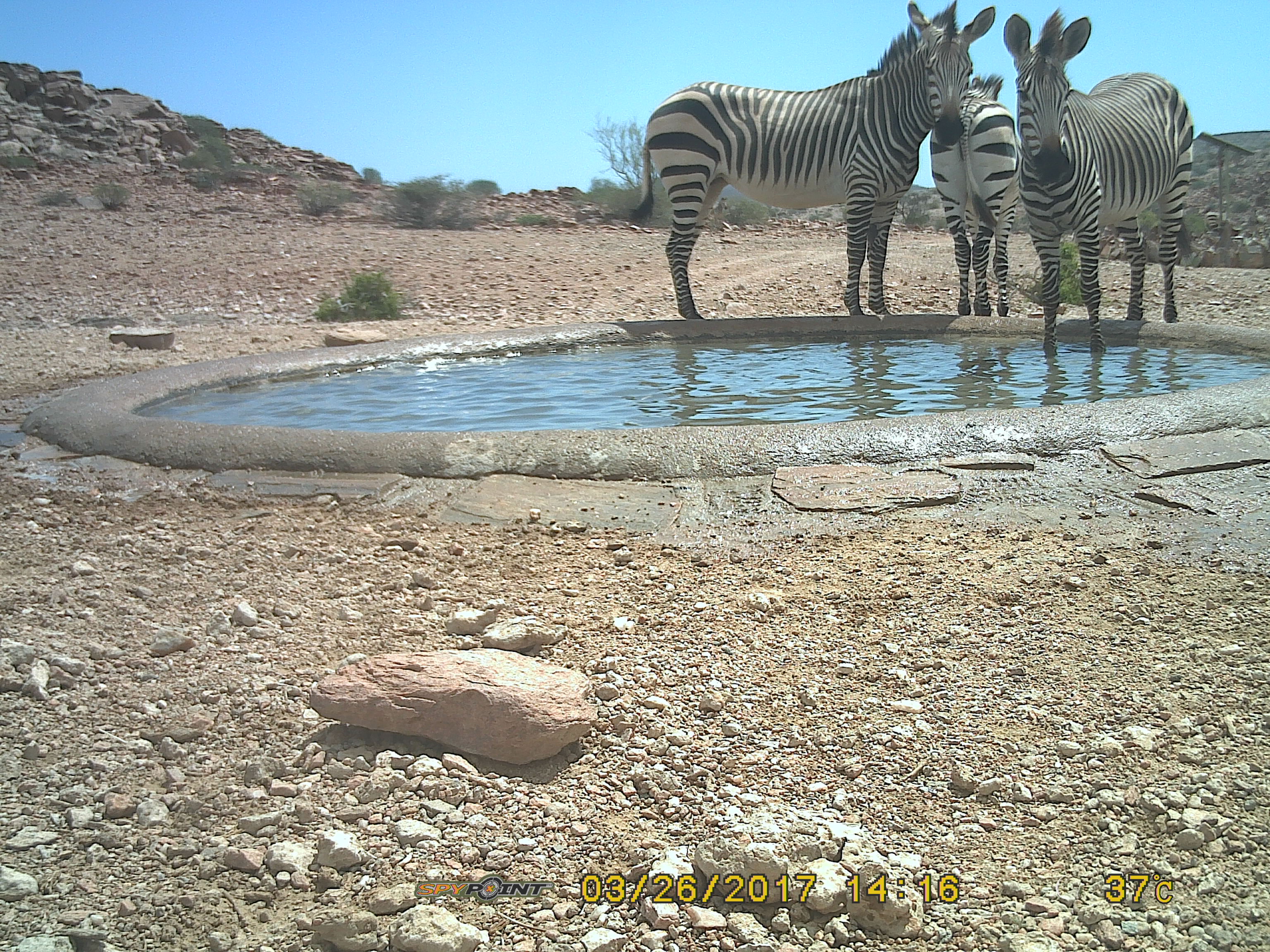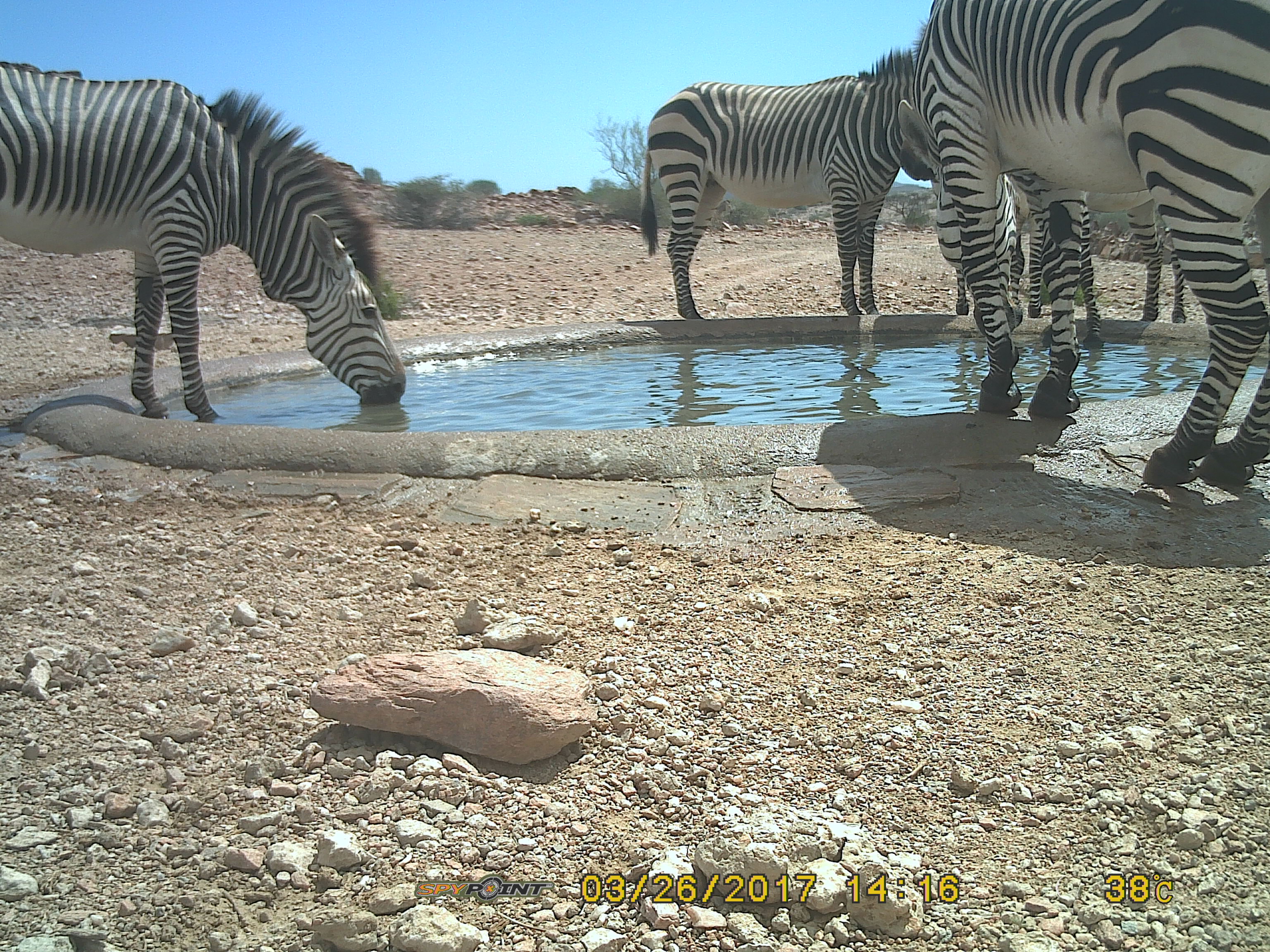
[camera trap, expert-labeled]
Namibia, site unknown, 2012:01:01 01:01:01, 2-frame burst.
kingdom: Animalia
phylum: Chordata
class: Mammalia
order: Perissodactyla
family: Equidae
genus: Equus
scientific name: Equus zebra hartmannae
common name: hartmann's mountain zebra